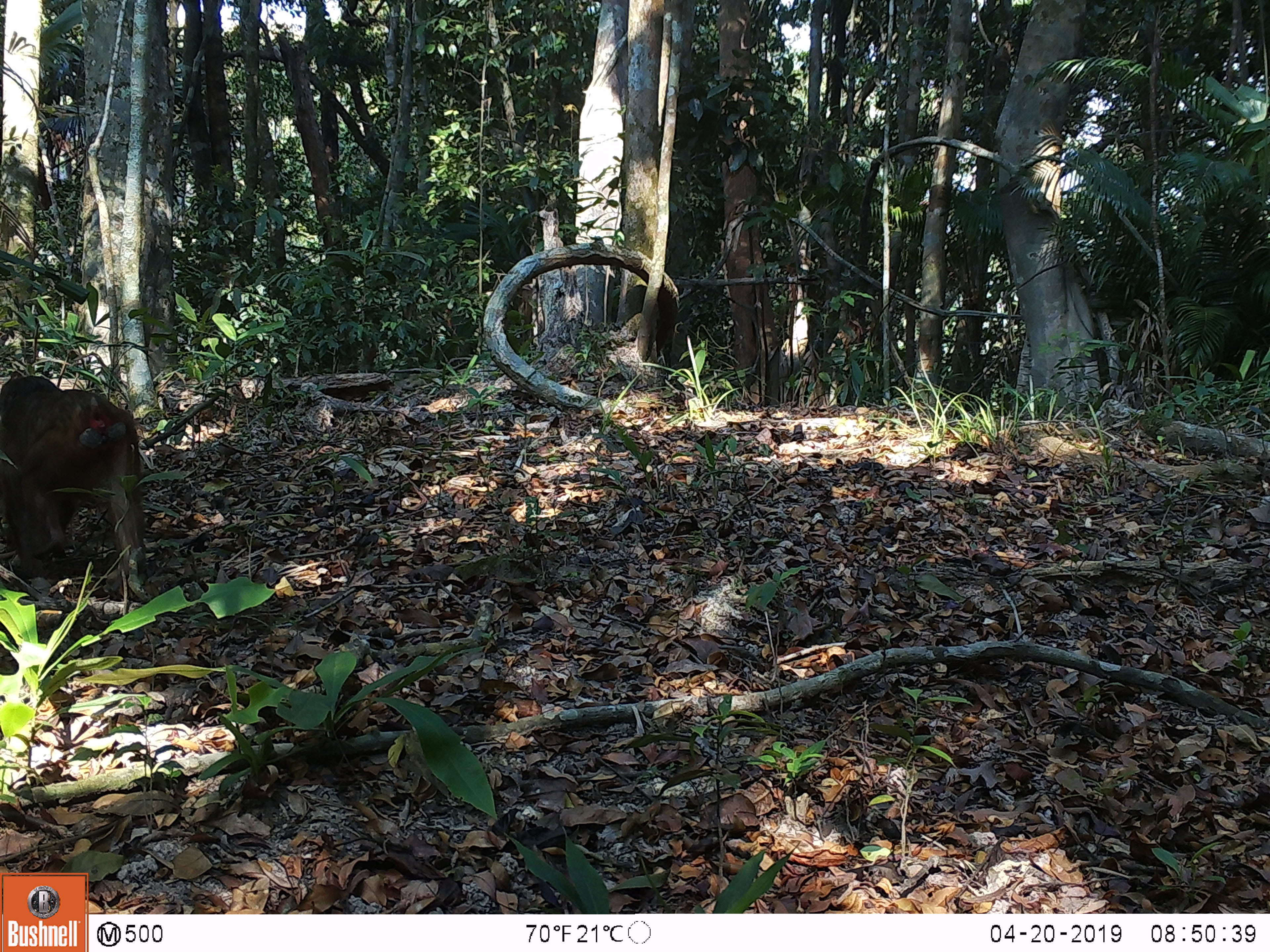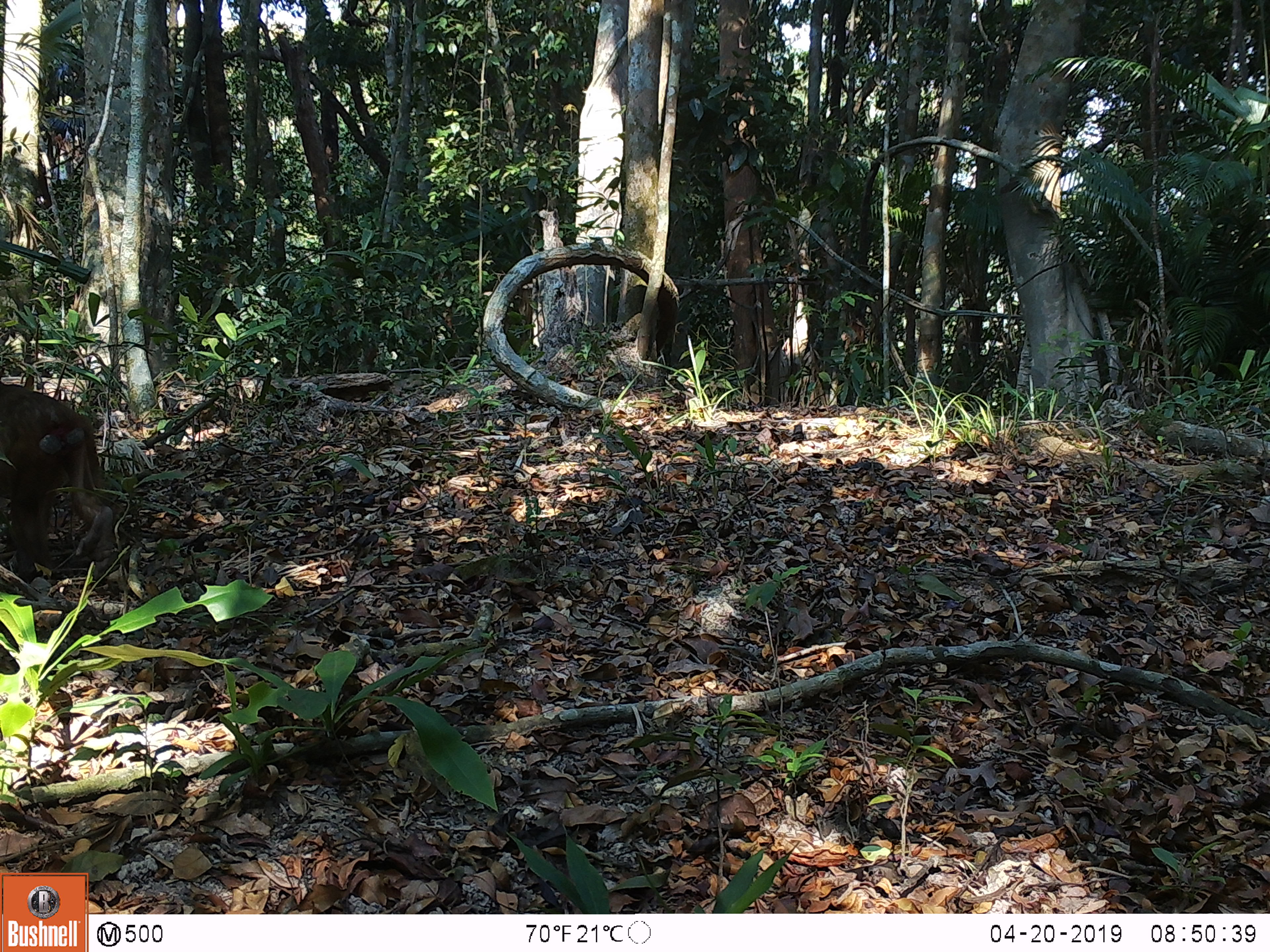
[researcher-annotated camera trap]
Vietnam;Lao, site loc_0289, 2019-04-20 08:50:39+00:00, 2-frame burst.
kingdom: Animalia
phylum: Chordata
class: Mammalia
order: Primates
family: Cercopithecidae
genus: Macaca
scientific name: Macaca arctoides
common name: stump-tailed macaque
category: stump tailed macaque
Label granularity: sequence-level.